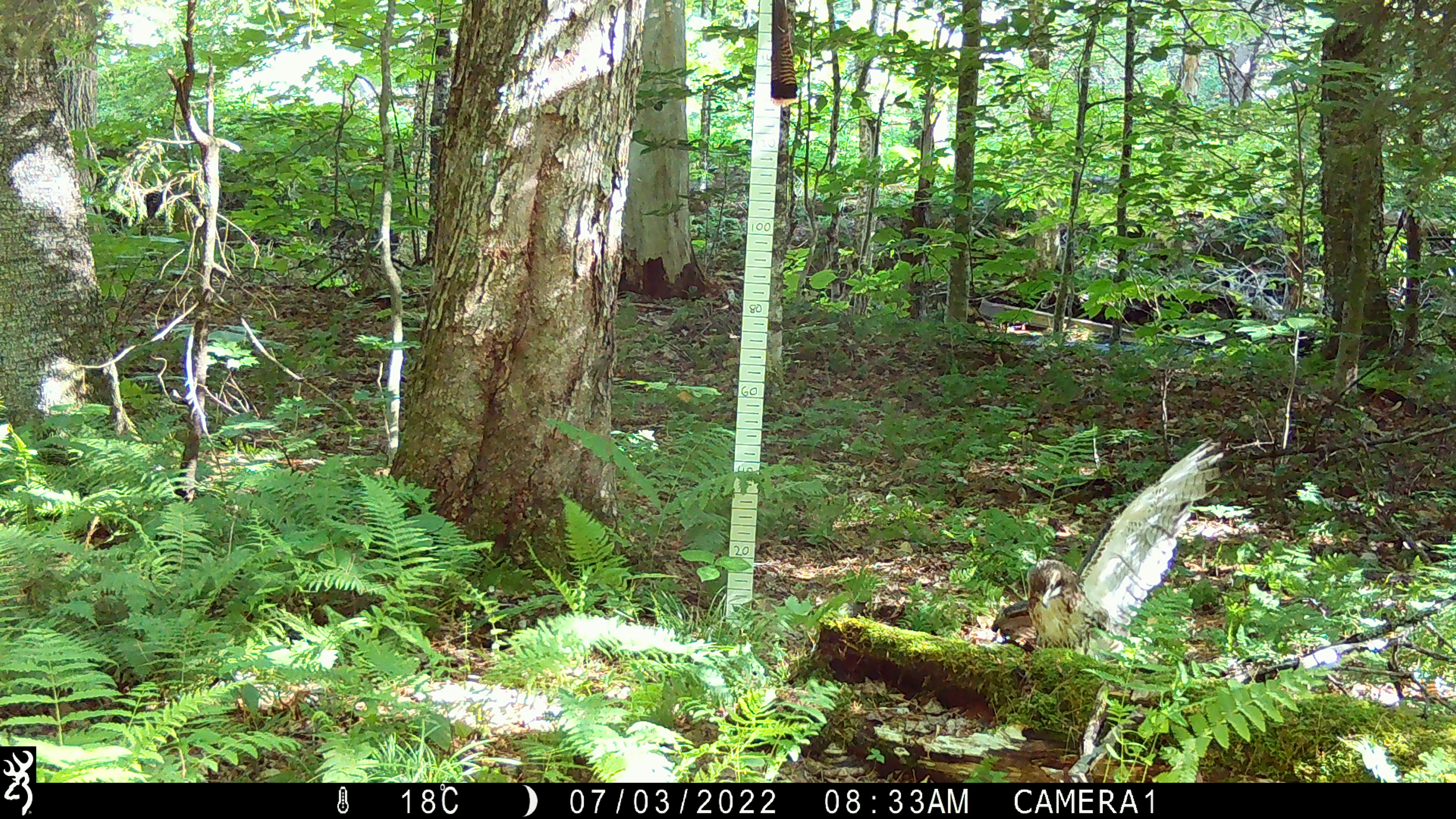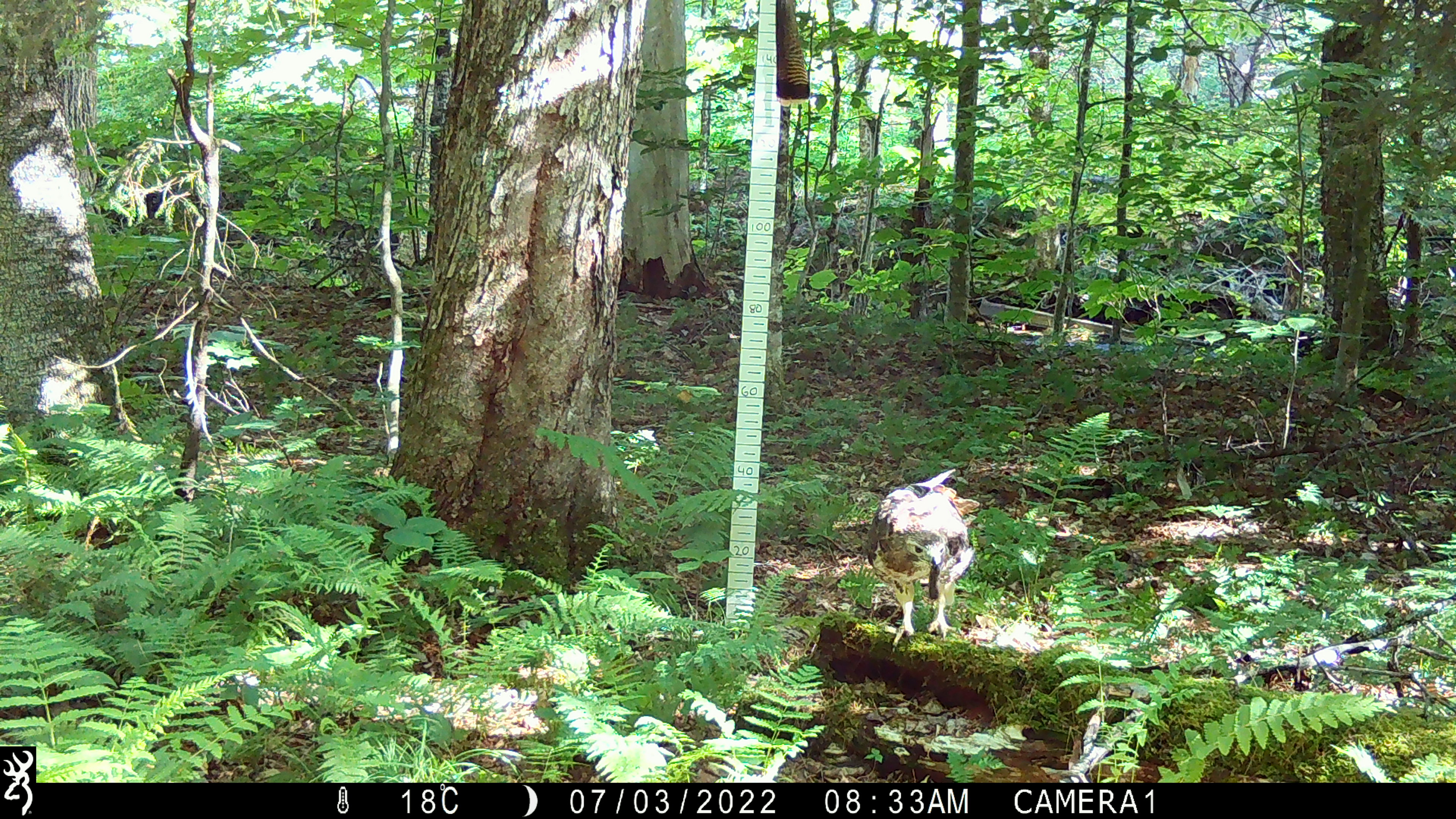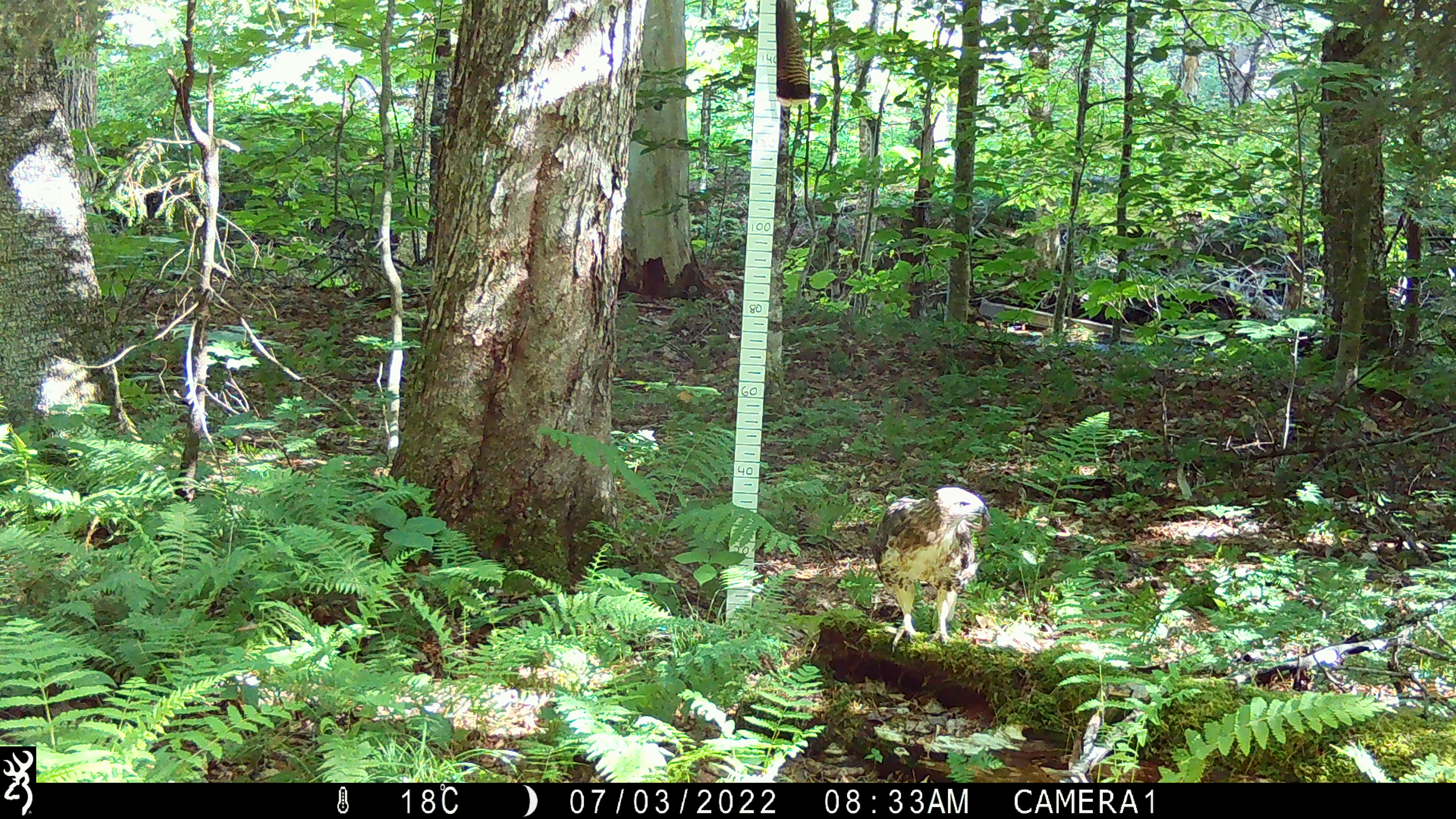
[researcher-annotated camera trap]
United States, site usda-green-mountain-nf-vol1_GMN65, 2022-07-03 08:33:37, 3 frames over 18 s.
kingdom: Animalia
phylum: Chordata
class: Aves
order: Accipitriformes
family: Accipitridae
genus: Buteo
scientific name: Buteo jamaicensis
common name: red-tailed hawk